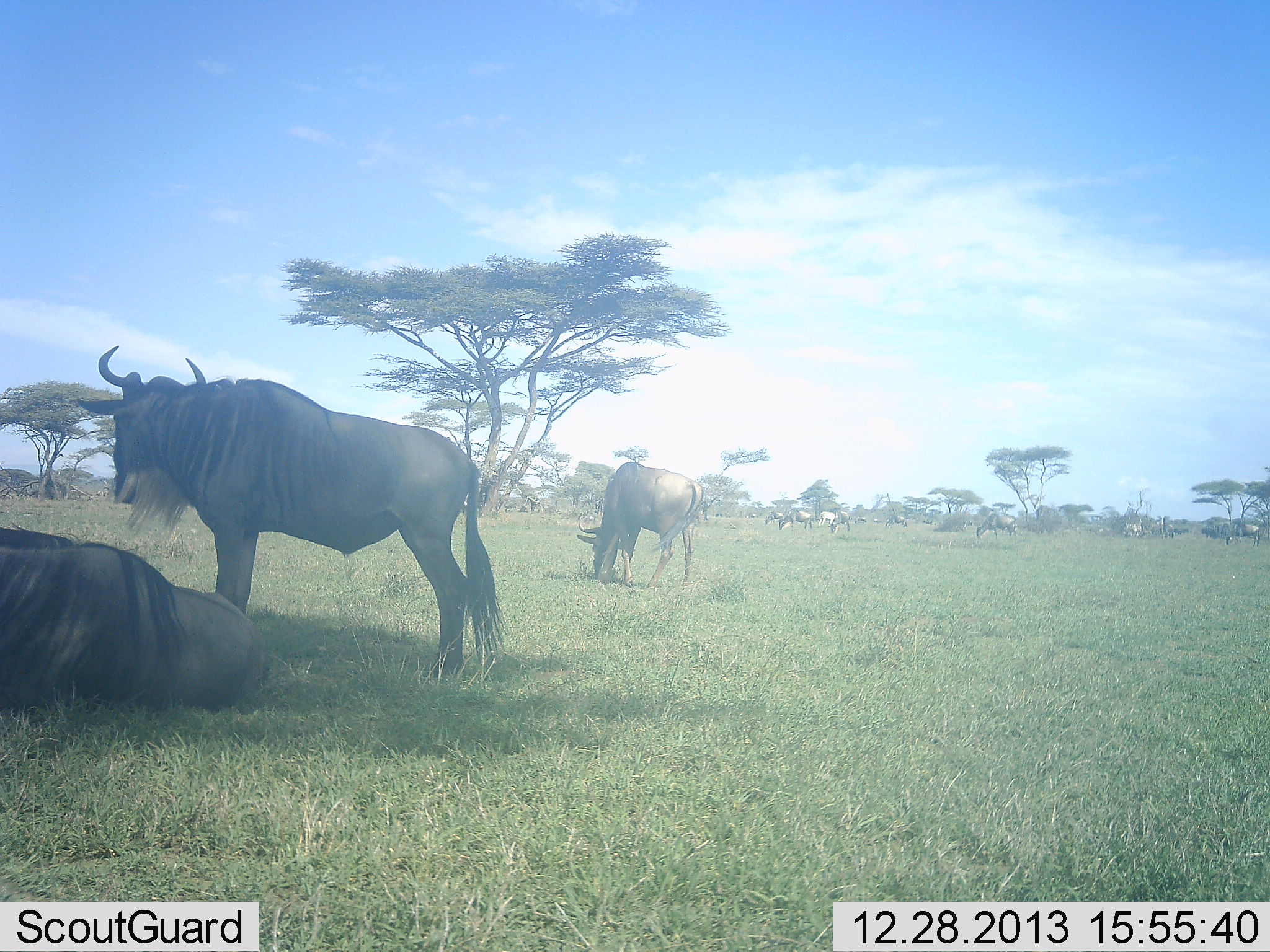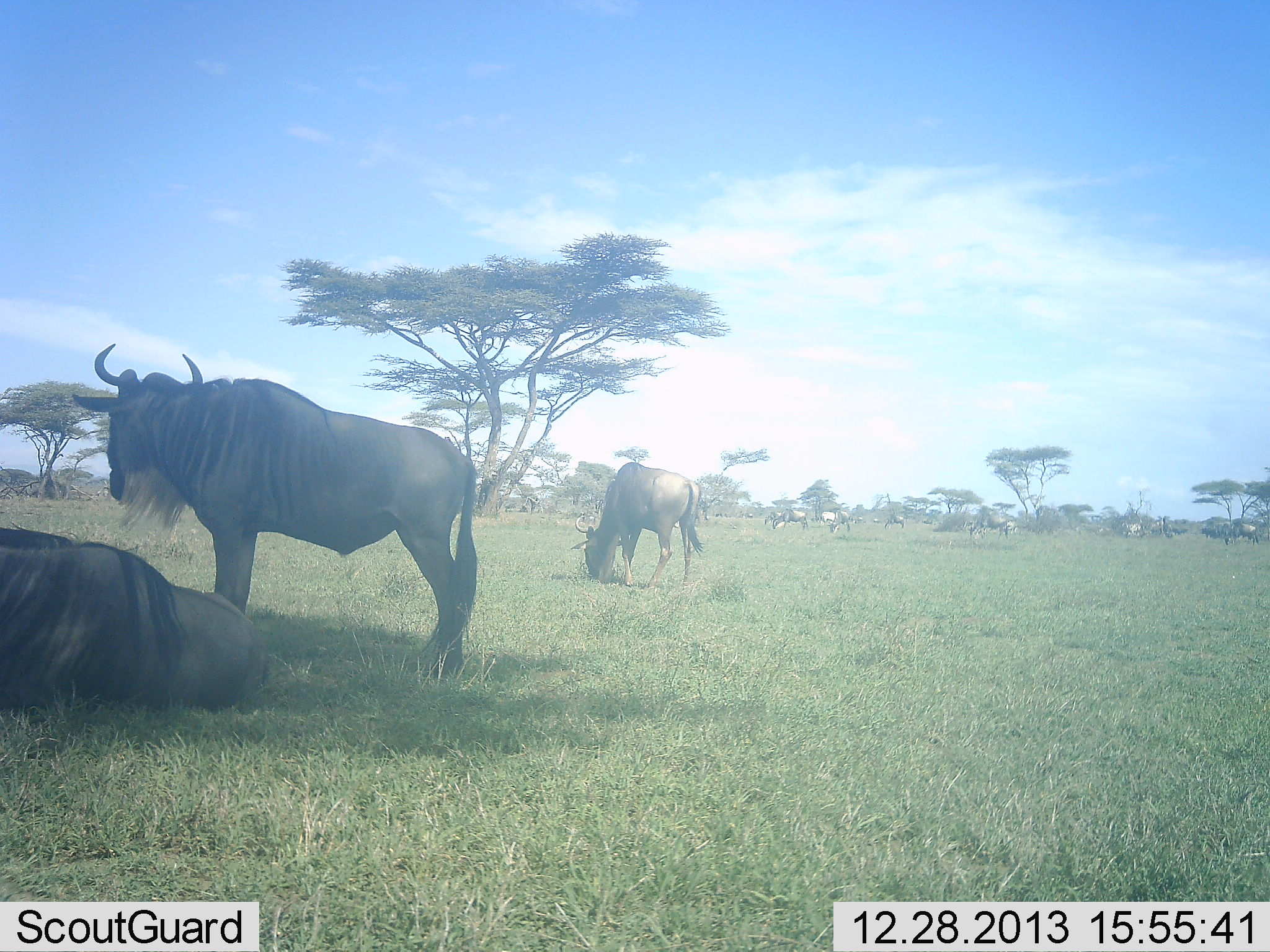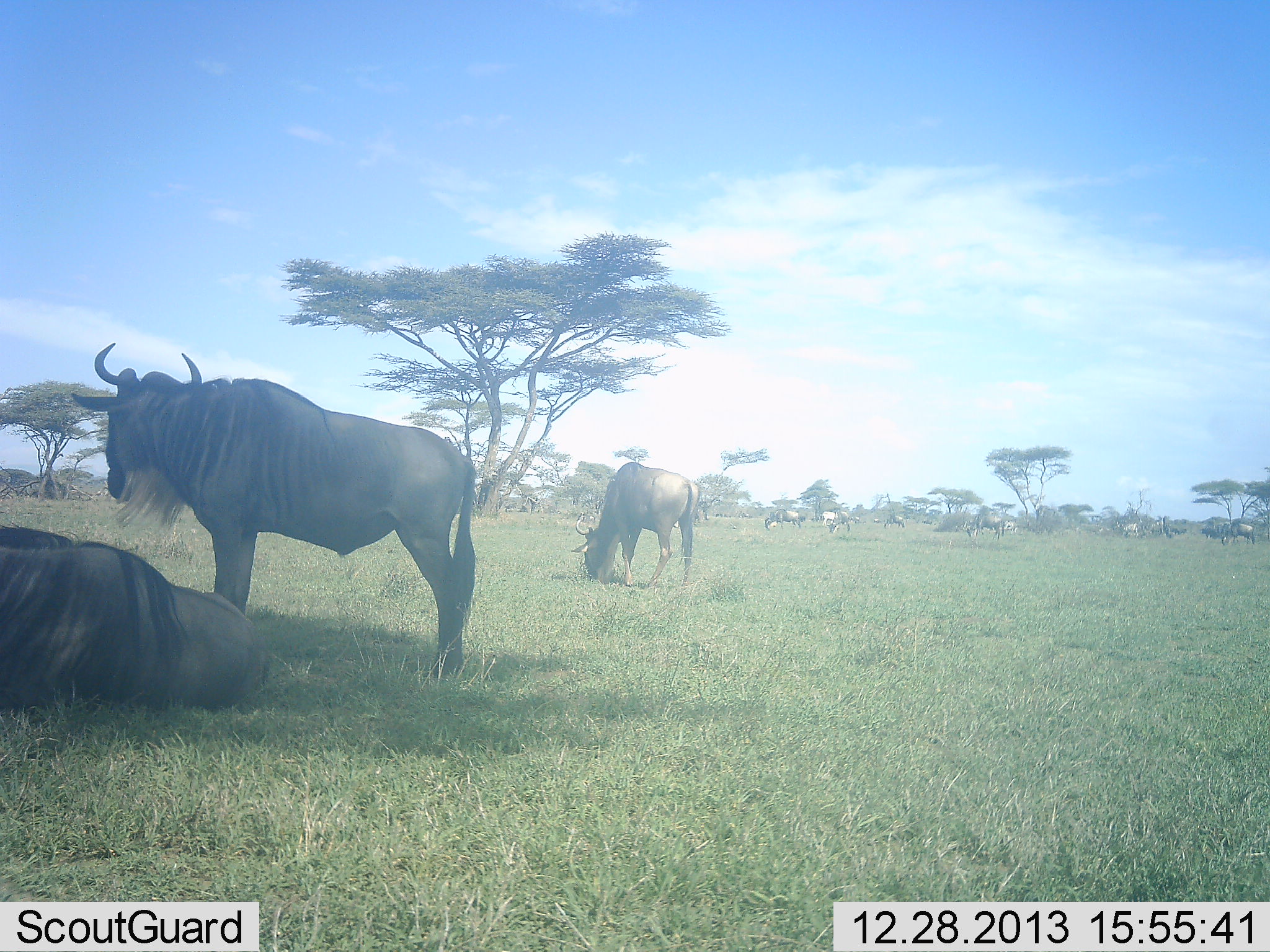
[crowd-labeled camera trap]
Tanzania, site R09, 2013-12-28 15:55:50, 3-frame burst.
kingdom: Animalia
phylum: Chordata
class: Mammalia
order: Artiodactyla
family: Bovidae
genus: Connochaetes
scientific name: Connochaetes taurinus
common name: blue wildebeest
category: wildebeest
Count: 11-50.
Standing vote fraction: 55%.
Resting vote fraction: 100%.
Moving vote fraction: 18%.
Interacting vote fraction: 0%.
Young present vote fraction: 0%.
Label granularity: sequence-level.